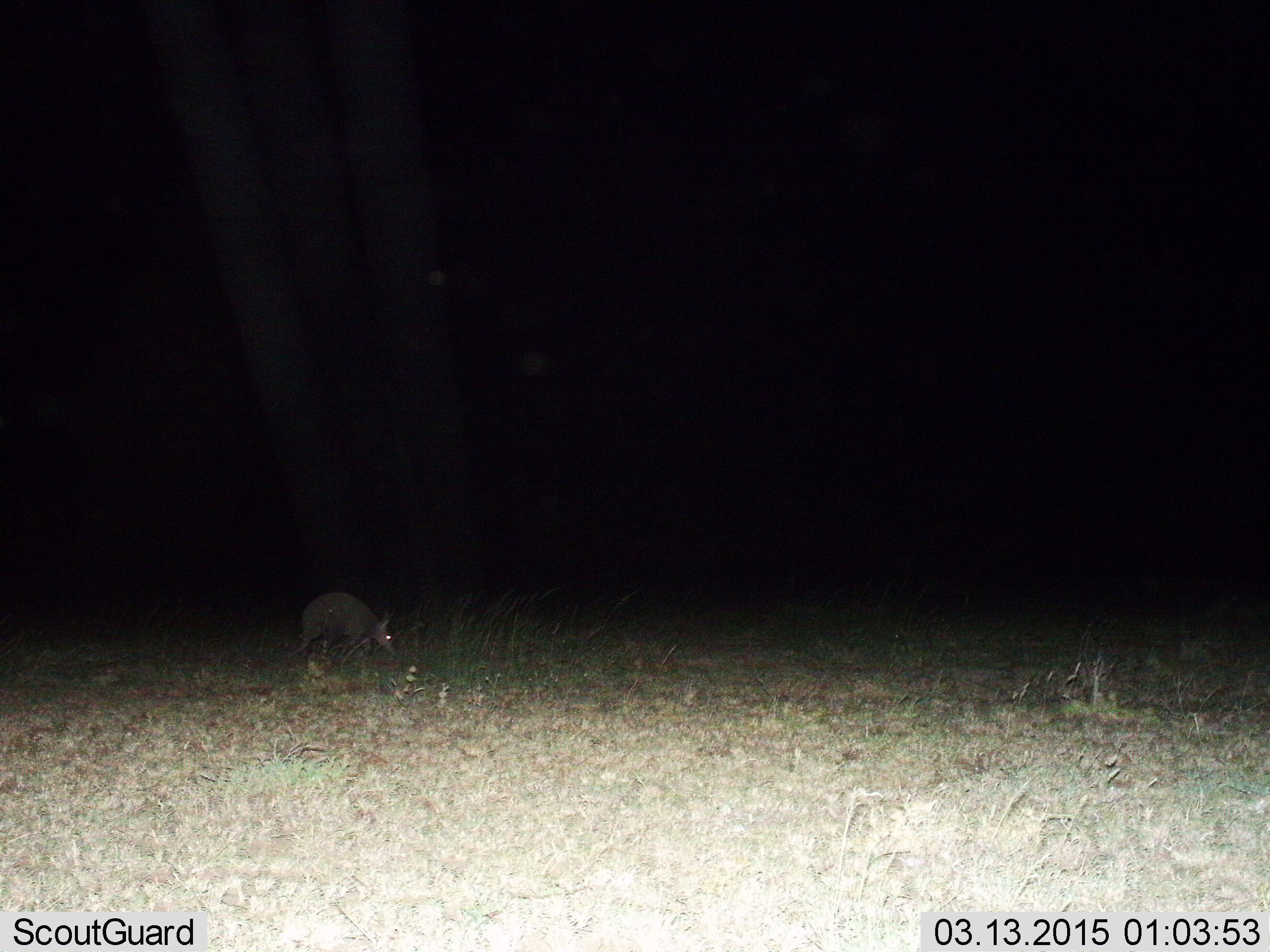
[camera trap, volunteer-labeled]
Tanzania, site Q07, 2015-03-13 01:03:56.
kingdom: Animalia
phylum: Chordata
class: Mammalia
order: Tubulidentata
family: Orycteropodidae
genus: Orycteropus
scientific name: Orycteropus afer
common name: aardvark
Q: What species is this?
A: Aardvark (Orycteropus afer).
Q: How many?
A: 1.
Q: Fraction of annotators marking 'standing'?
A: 40%.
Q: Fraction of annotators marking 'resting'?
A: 0%.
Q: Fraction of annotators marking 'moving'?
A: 70%.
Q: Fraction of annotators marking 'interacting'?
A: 0%.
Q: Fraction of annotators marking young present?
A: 0%.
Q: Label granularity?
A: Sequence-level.